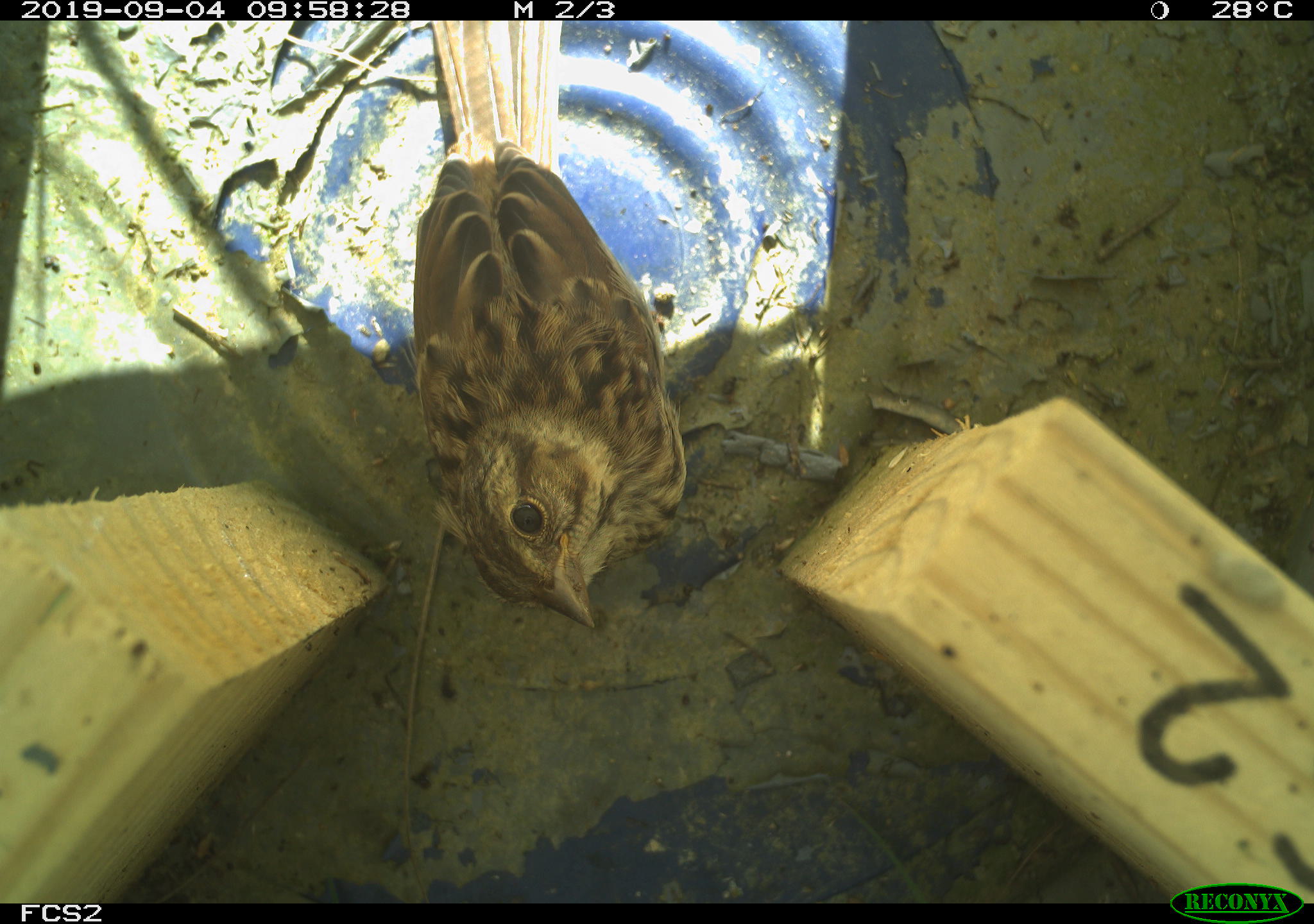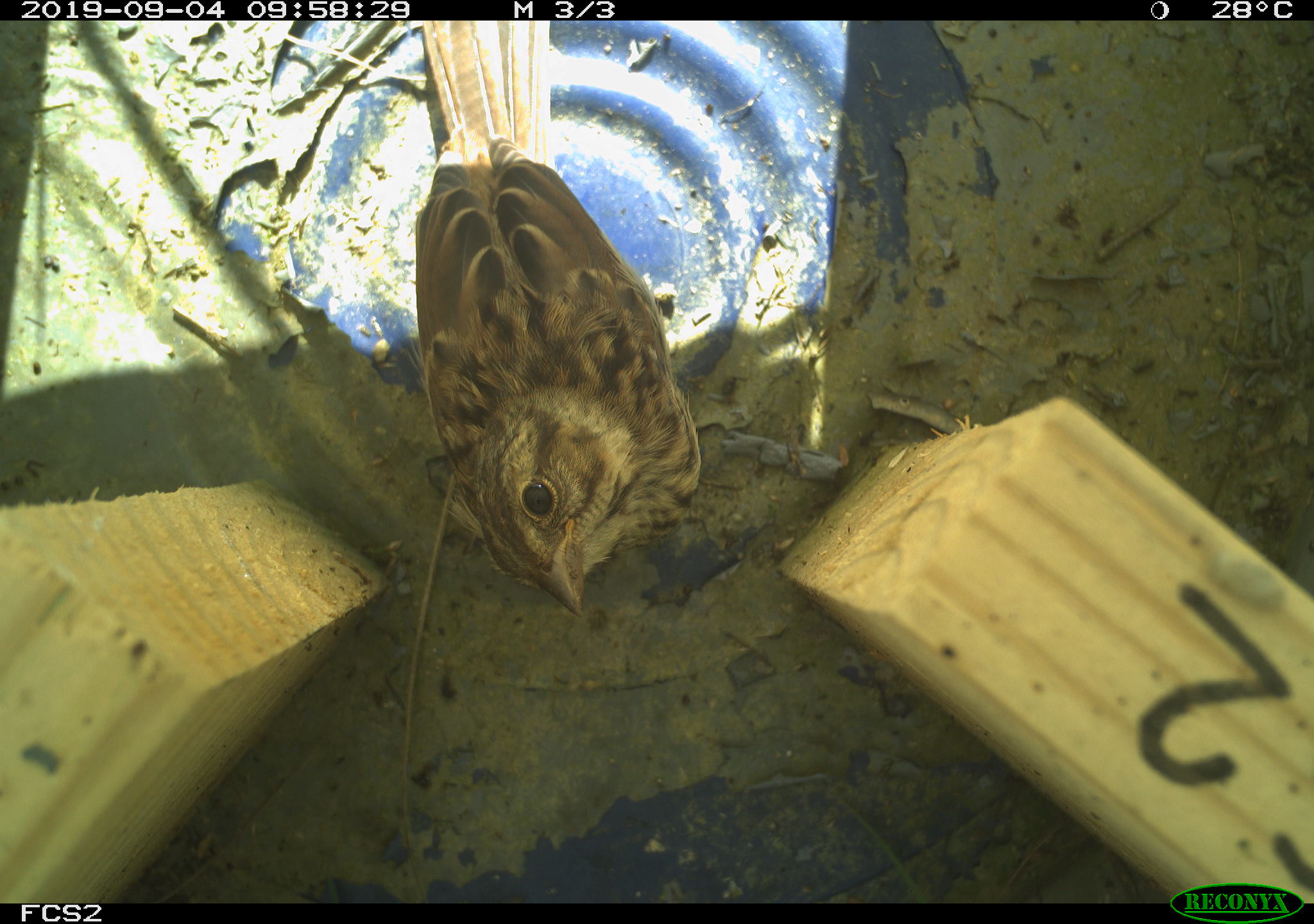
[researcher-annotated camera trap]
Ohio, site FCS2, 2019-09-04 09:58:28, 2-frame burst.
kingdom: Animalia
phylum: Chordata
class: Aves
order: Passeriformes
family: Passerellidae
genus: Melospiza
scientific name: Melospiza melodia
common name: song sparrow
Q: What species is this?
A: Song sparrow (Melospiza melodia).